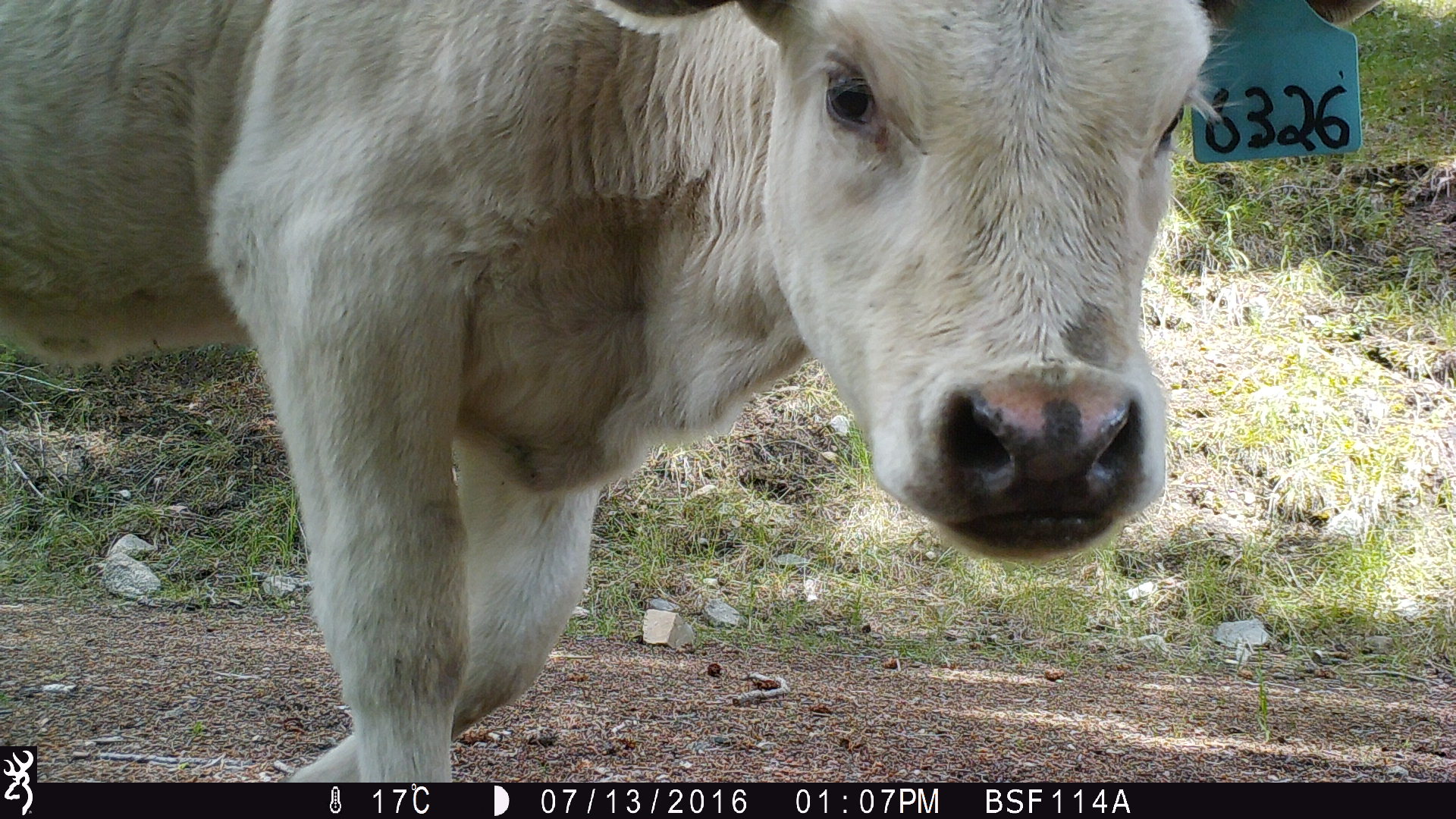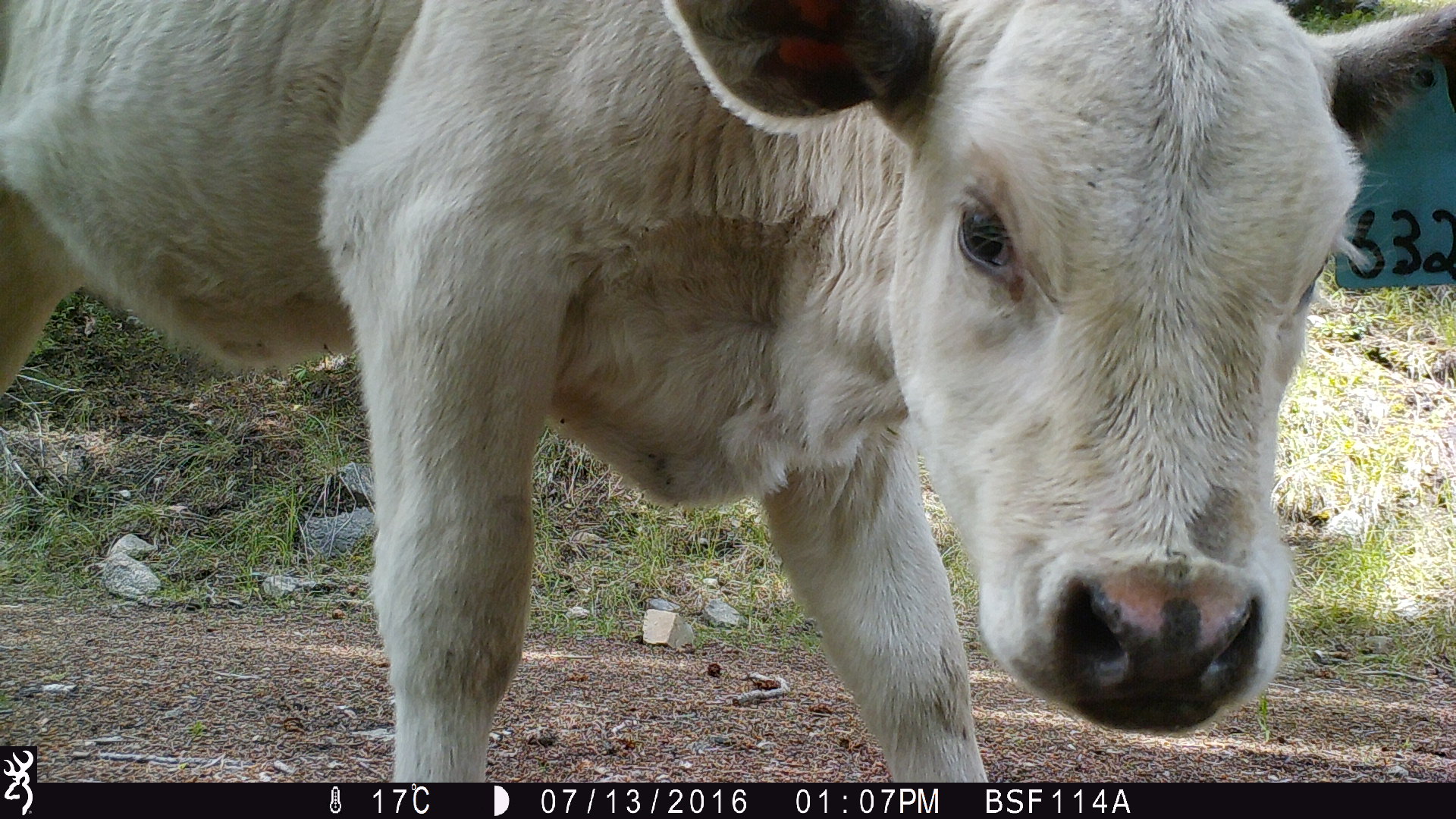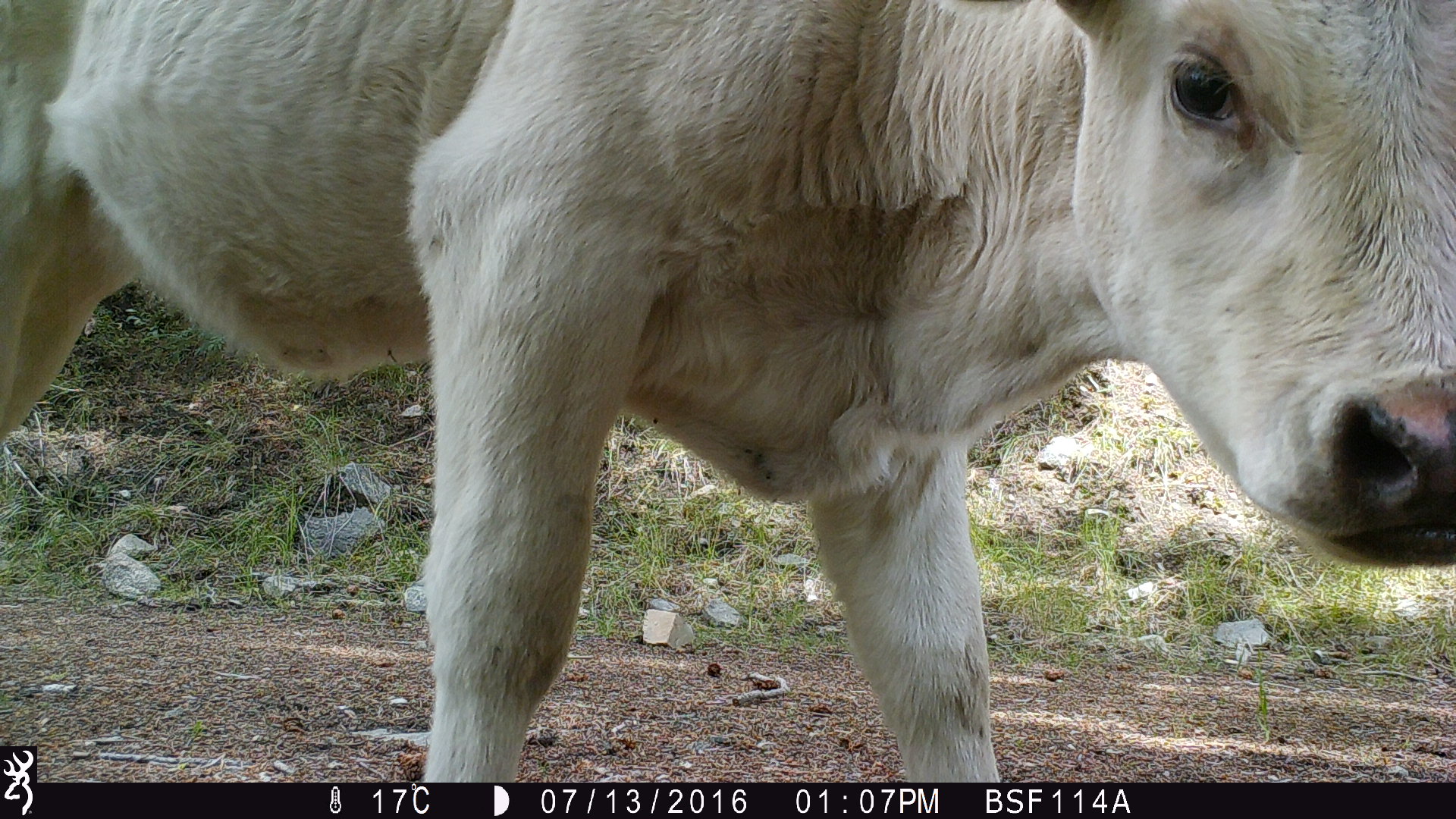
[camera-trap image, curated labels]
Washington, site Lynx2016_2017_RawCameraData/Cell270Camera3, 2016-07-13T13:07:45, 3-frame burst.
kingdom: Animalia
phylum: Chordata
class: Mammalia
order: Artiodactyla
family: Bovidae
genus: Bos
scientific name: Bos taurus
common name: domestic cattle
Domestic cattle (Bos taurus). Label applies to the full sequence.